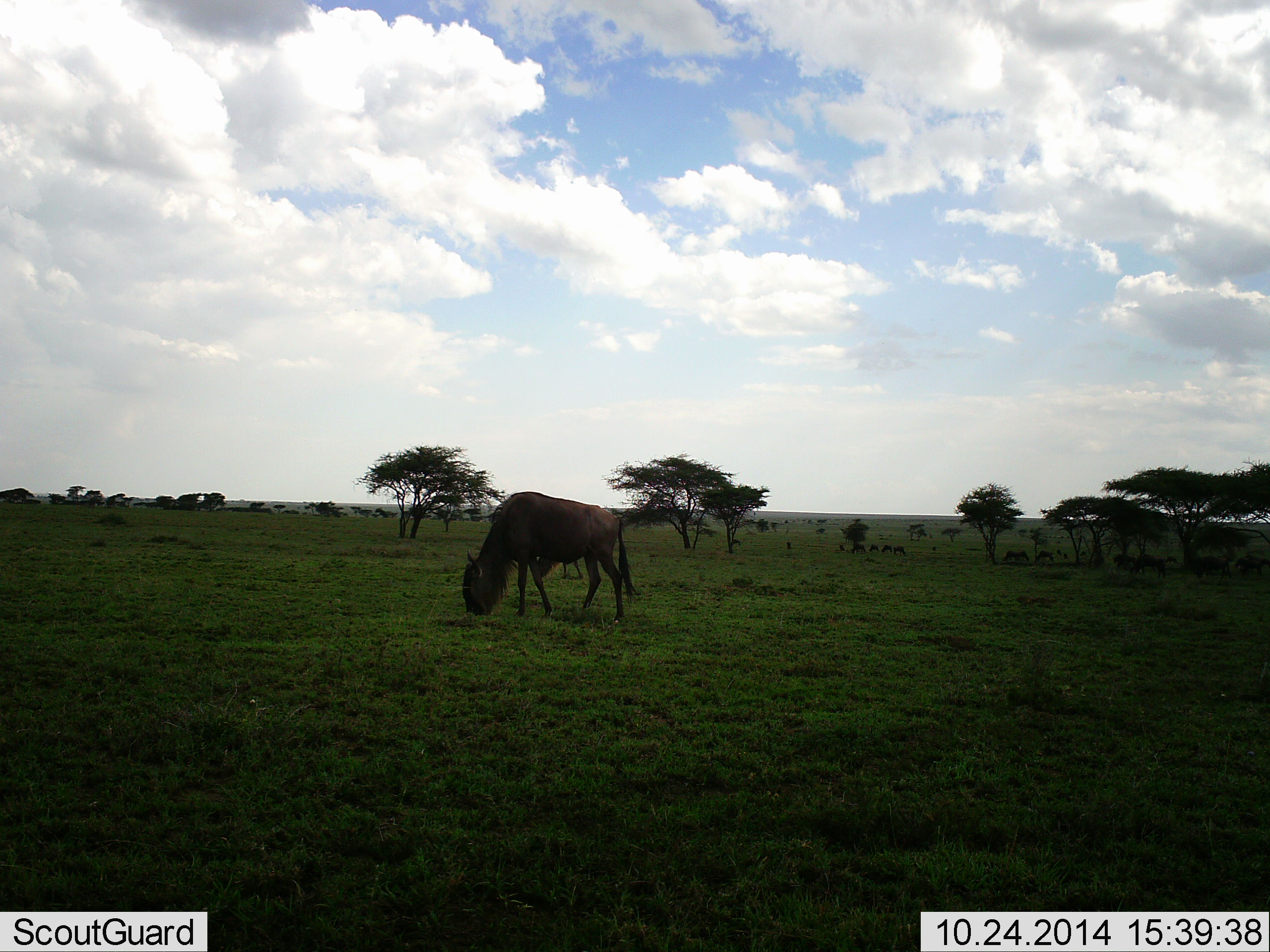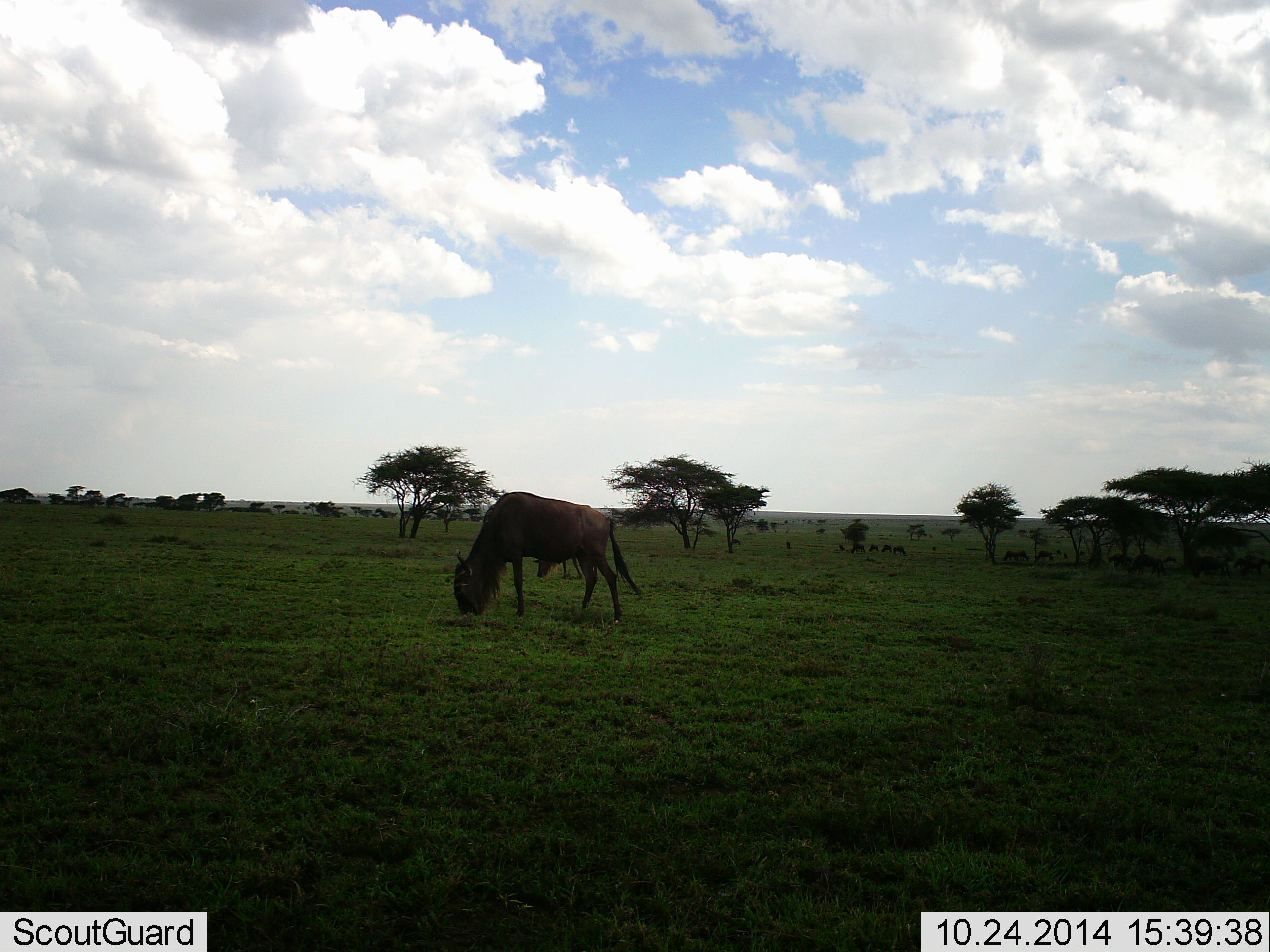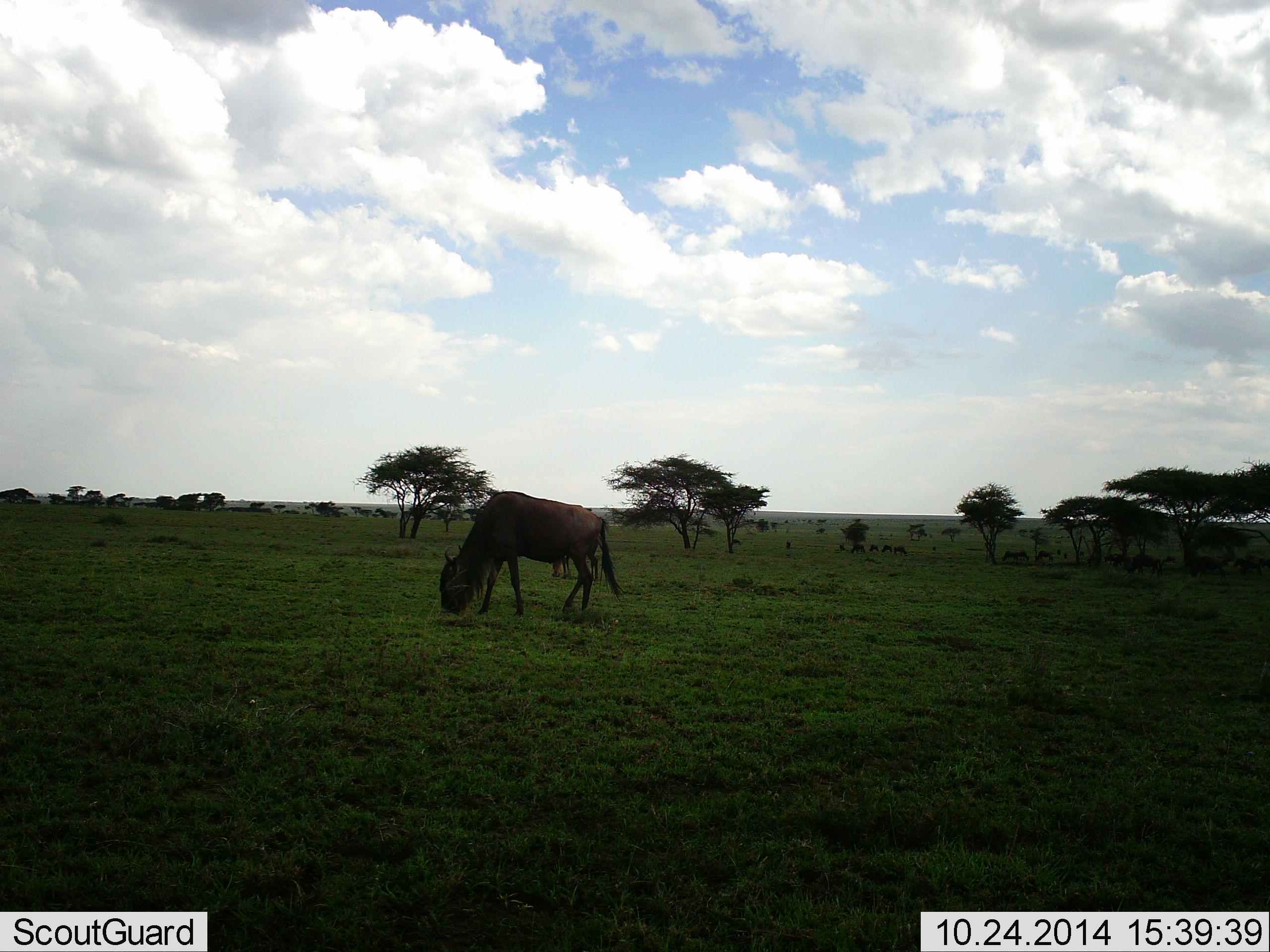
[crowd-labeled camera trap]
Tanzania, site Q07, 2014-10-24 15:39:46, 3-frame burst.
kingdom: Animalia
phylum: Chordata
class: Mammalia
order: Artiodactyla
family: Bovidae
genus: Connochaetes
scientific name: Connochaetes taurinus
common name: blue wildebeest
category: wildebeest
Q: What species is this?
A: Wildebeest (blue wildebeest) (Connochaetes taurinus).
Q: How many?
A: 2.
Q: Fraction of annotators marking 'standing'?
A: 10%.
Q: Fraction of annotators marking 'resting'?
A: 20%.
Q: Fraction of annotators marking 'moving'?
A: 40%.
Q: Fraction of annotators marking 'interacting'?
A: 0%.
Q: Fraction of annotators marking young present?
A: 0%.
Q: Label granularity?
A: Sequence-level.